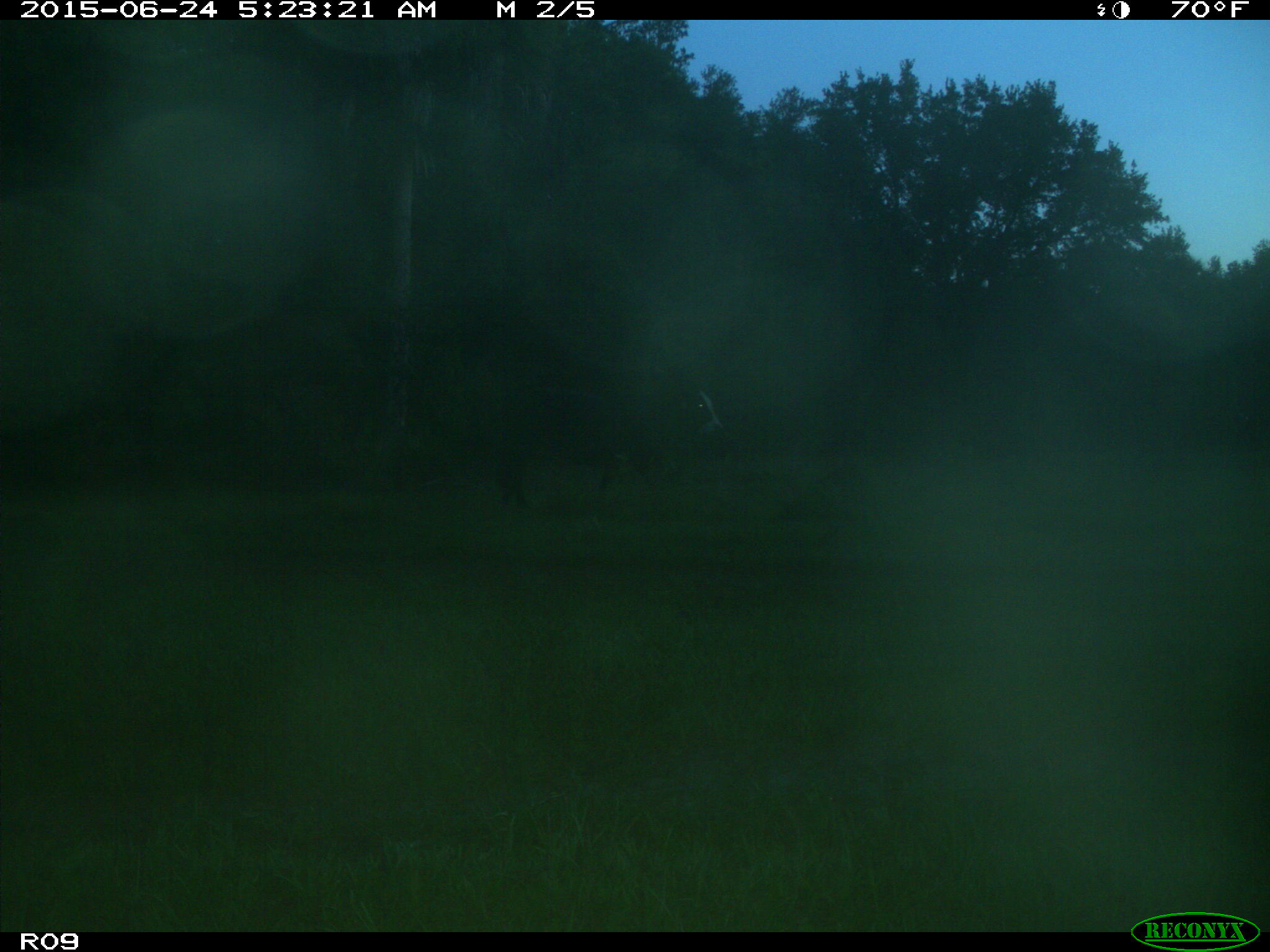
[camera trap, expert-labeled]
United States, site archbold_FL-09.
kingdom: Animalia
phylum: Chordata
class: Mammalia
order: Artiodactyla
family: Bovidae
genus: Bos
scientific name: Bos taurus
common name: domestic cow